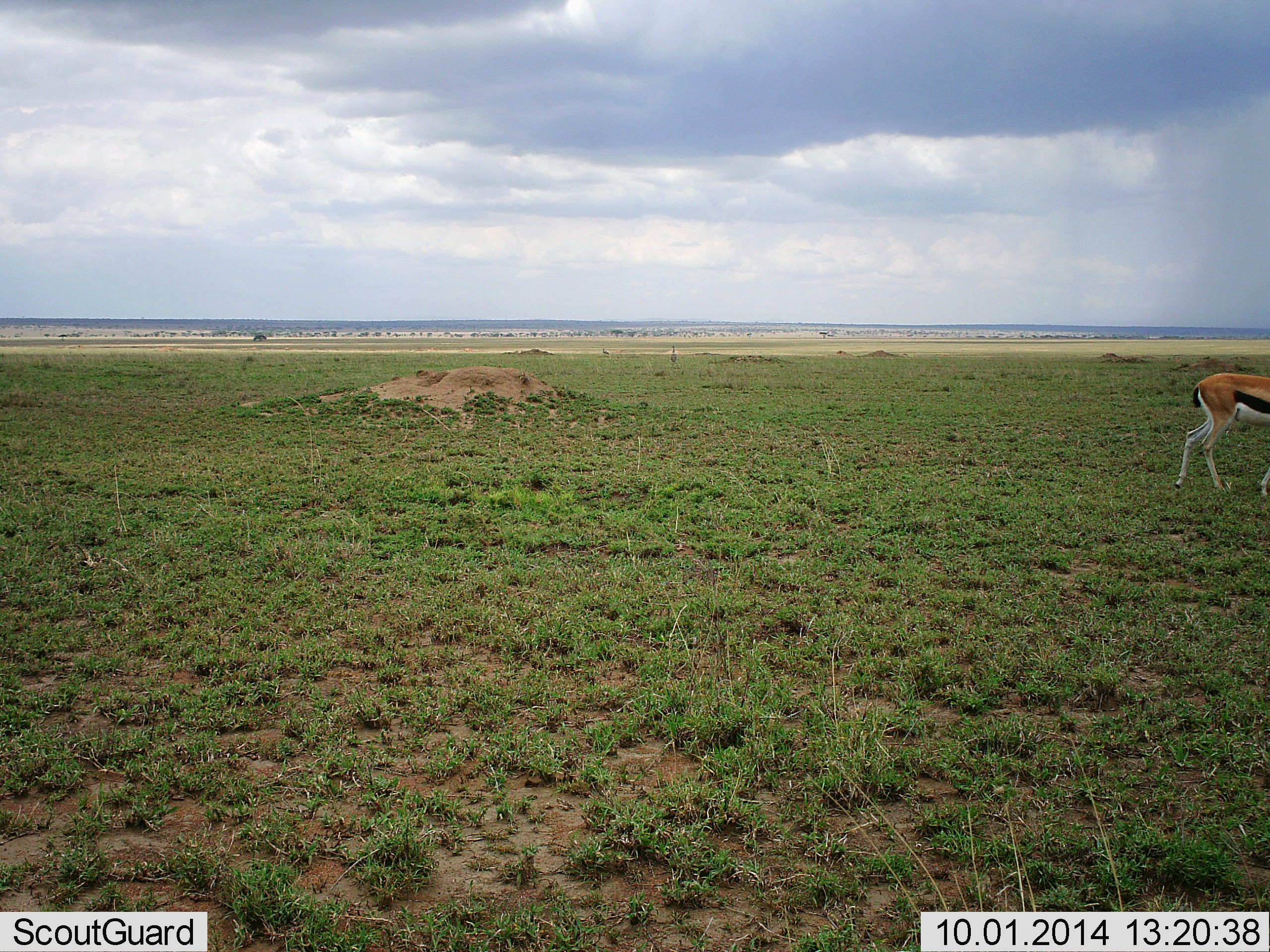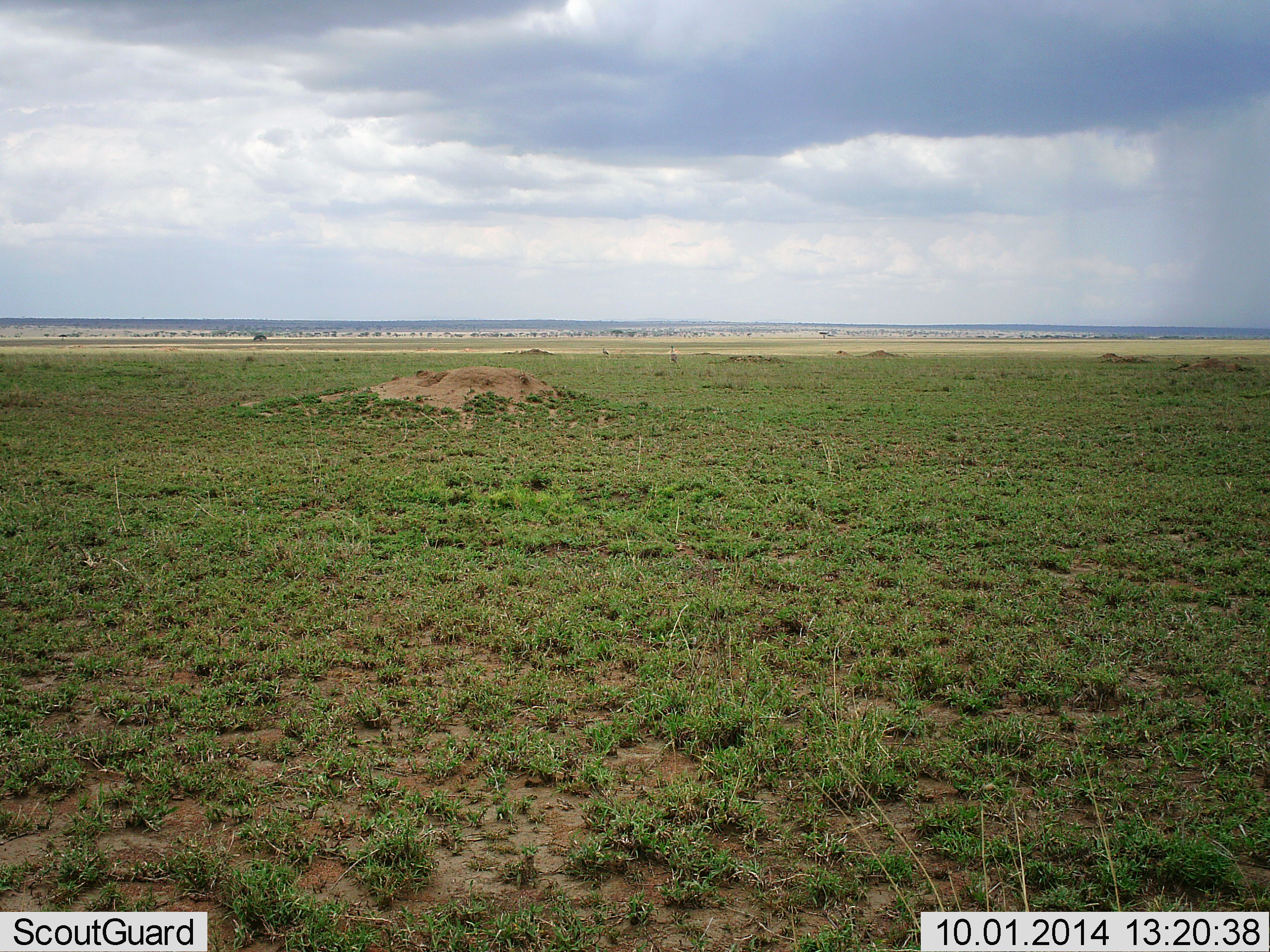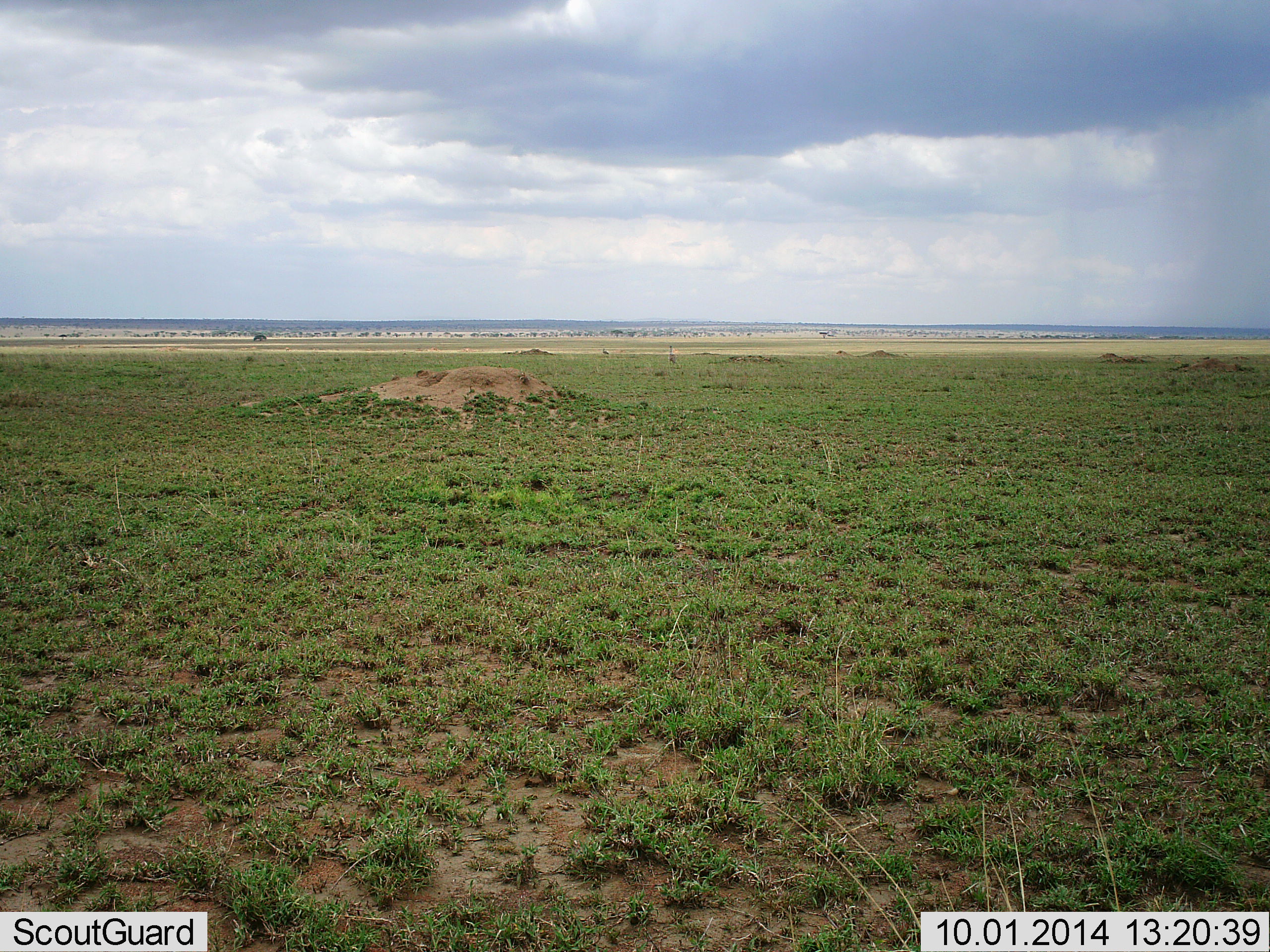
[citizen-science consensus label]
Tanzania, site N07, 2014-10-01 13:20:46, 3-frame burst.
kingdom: Animalia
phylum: Chordata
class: Mammalia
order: Artiodactyla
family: Bovidae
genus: Eudorcas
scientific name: Eudorcas thomsonii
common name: thomson's gazelle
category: gazellethomsons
Gazellethomsons (thomson's gazelle) (Eudorcas thomsonii), count 1. Behavior (volunteer vote fractions): standing 0%, resting 0%, moving 100%, interacting 0%. Young present (vote fraction): 0%. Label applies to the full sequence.